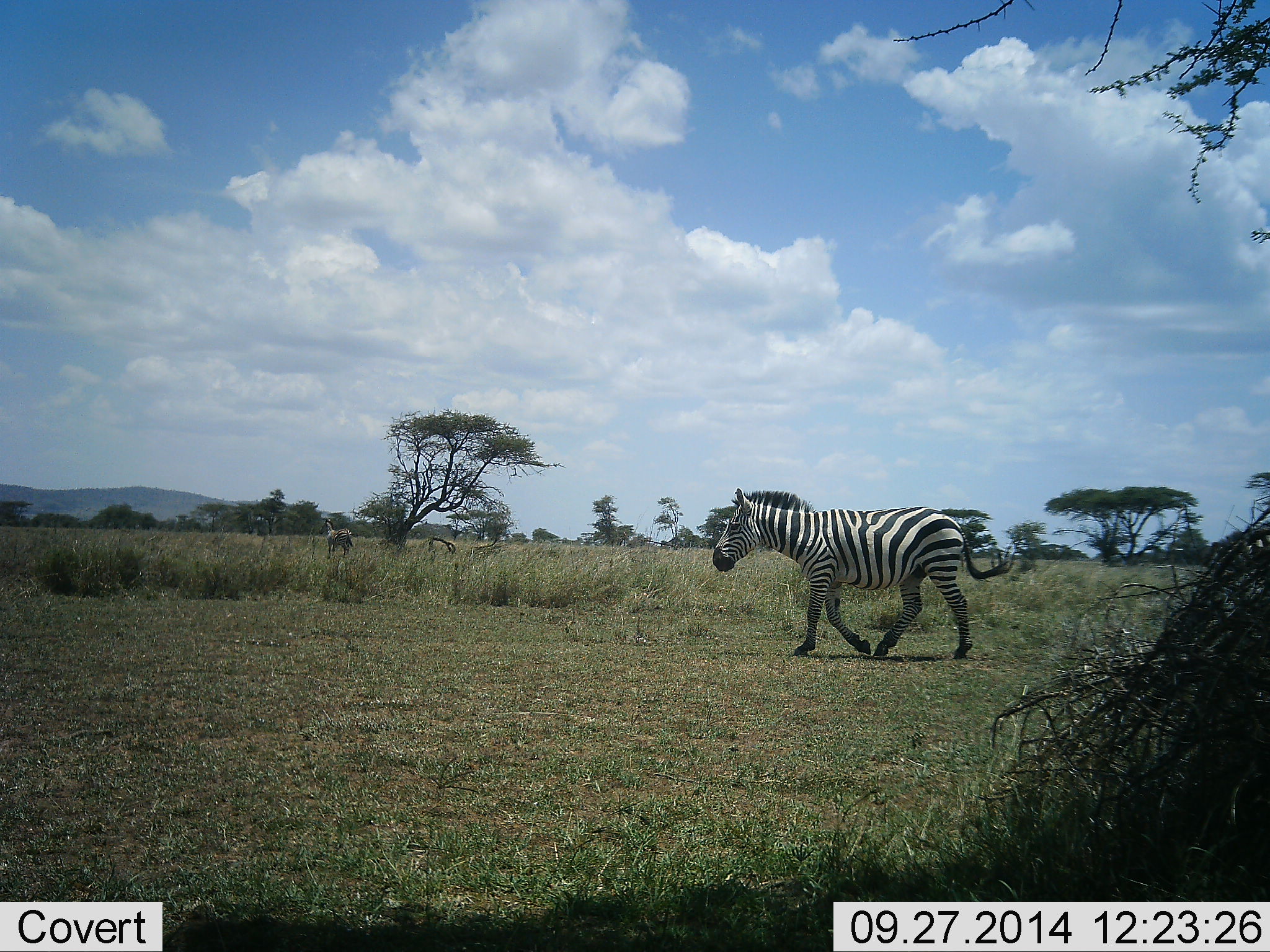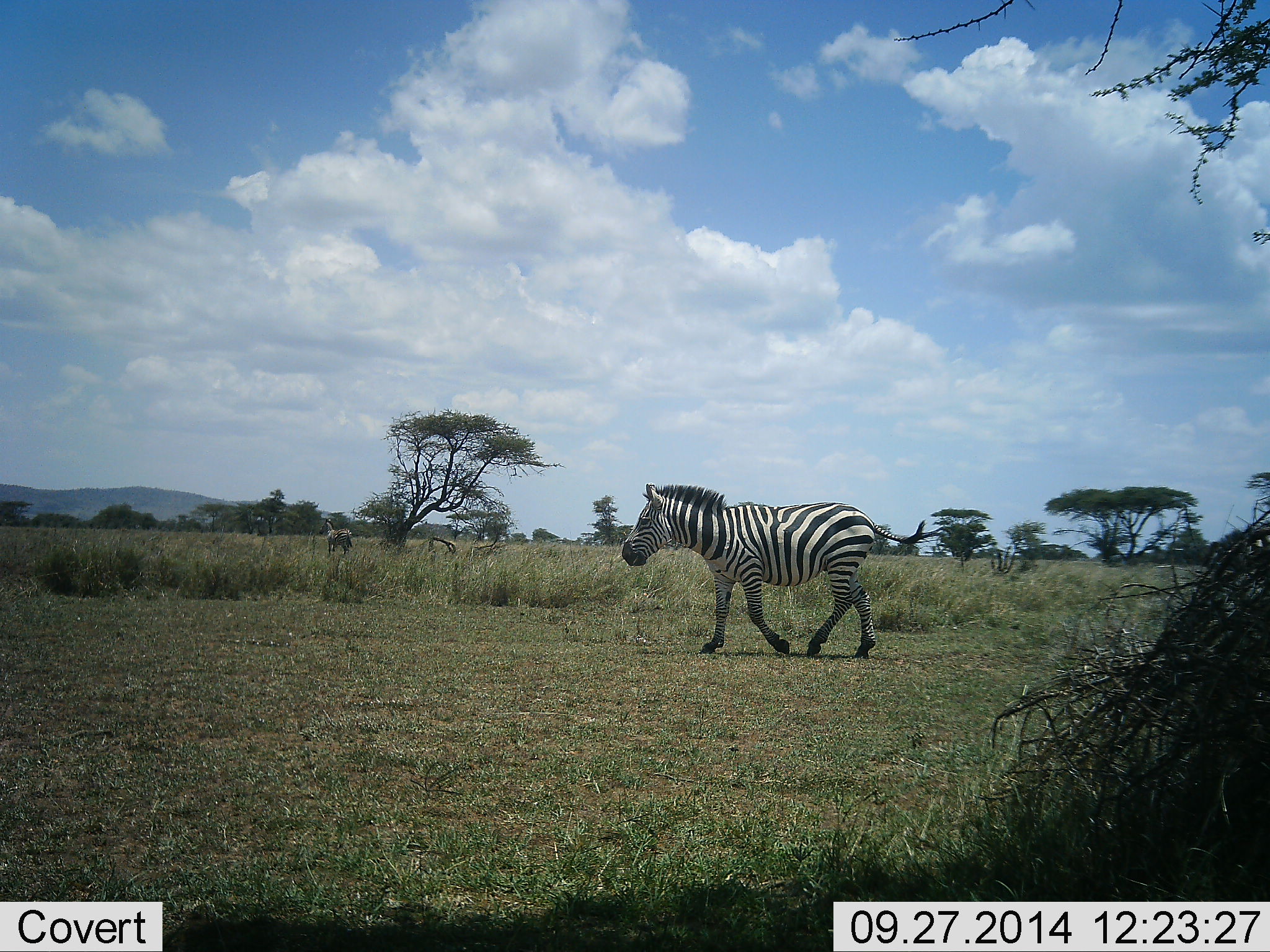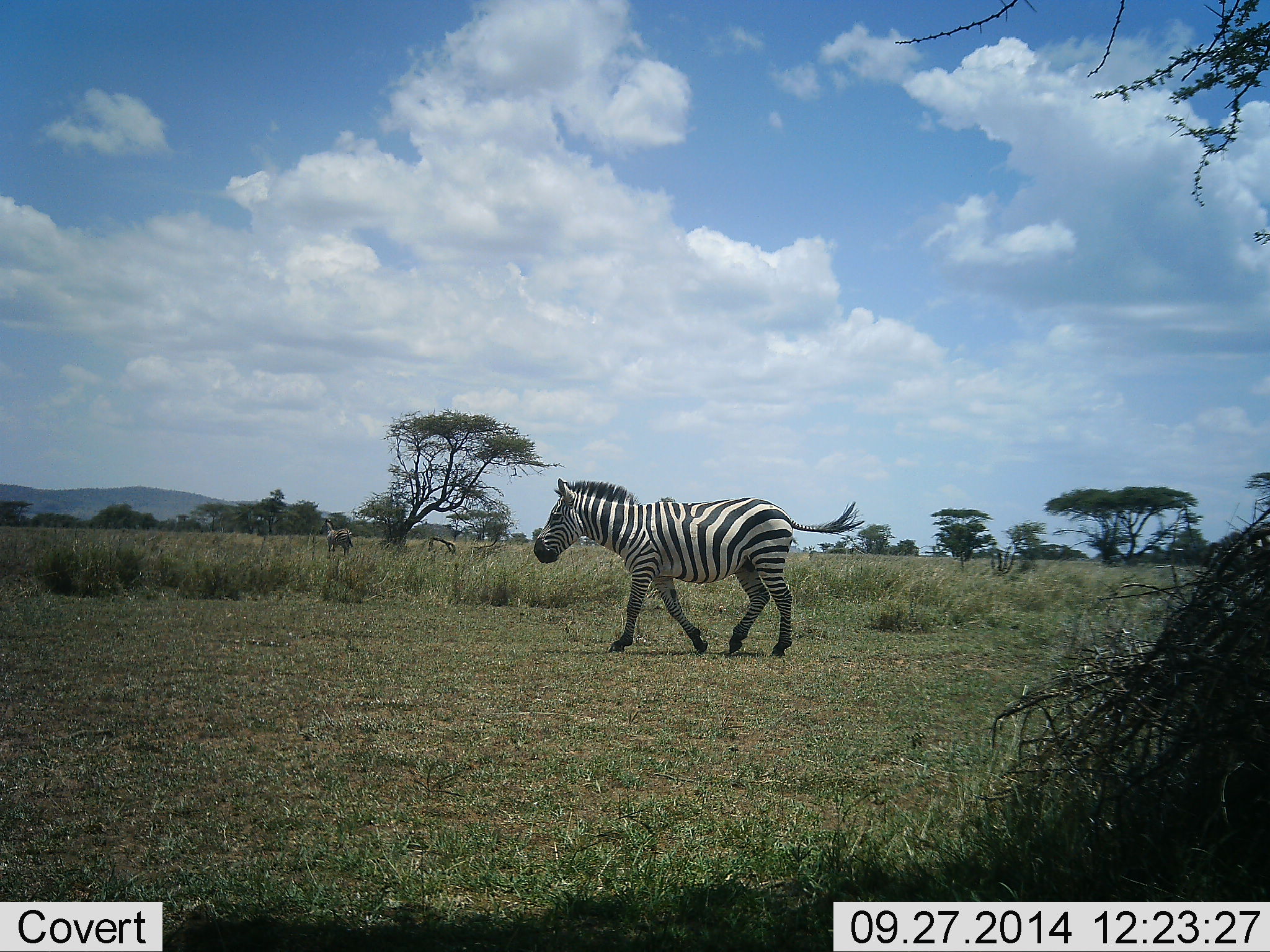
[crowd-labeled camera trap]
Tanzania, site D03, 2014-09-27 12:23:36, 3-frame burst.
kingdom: Animalia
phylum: Chordata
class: Mammalia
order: Perissodactyla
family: Equidae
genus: Equus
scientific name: Equus quagga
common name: plains zebra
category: zebra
Zebra (plains zebra) (Equus quagga), count 1. Behavior (volunteer vote fractions): standing 27%, resting 0%, moving 100%, interacting 0%. Young present (vote fraction): 0%. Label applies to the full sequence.